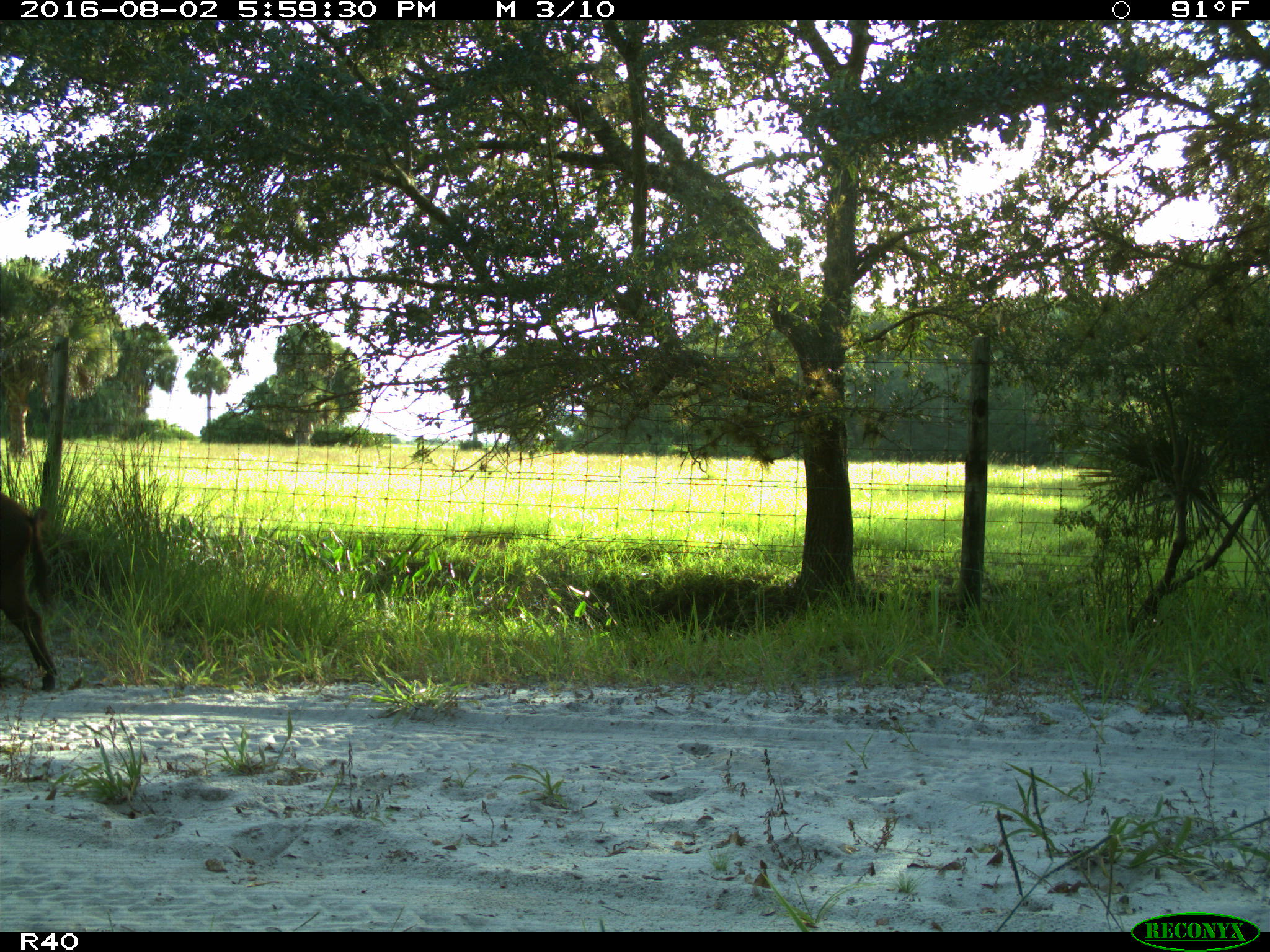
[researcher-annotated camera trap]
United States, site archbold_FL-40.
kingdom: Animalia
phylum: Chordata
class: Mammalia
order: Artiodactyla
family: Suidae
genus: Sus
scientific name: Sus scrofa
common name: wild boar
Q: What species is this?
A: Sus scrofa (wild boar).